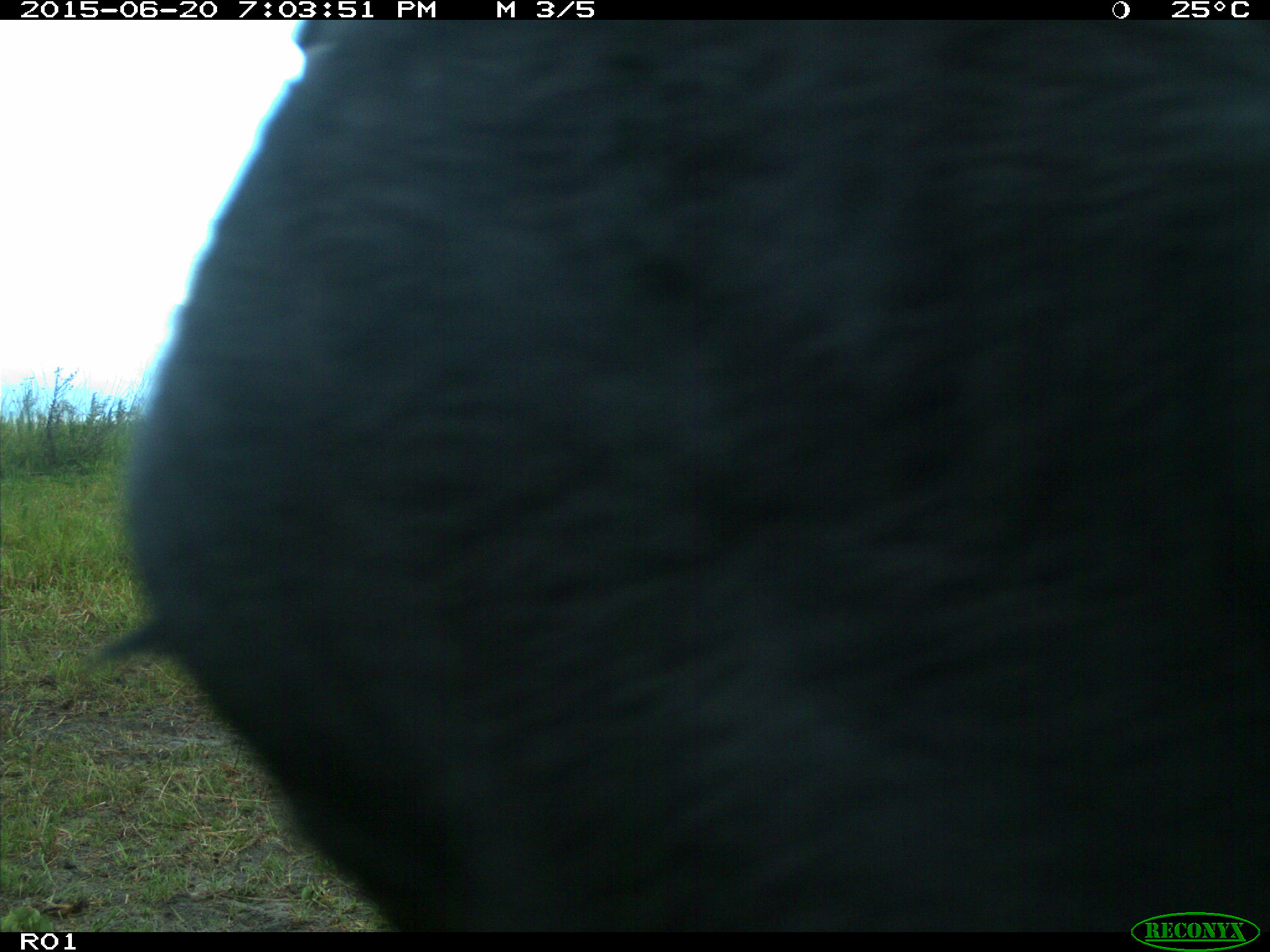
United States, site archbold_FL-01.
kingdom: Animalia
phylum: Chordata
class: Mammalia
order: Artiodactyla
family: Bovidae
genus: Bos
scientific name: Bos taurus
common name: domestic cow